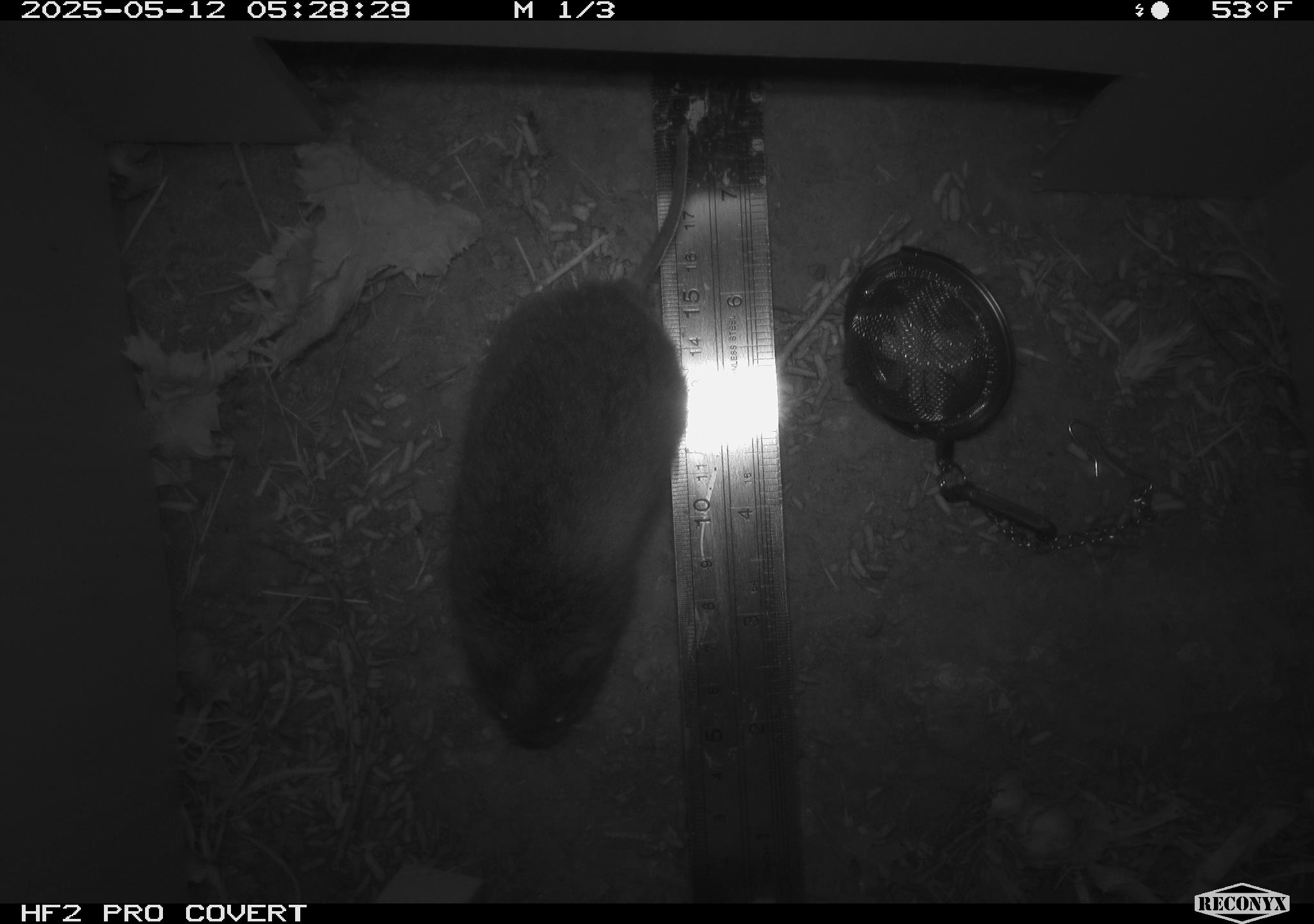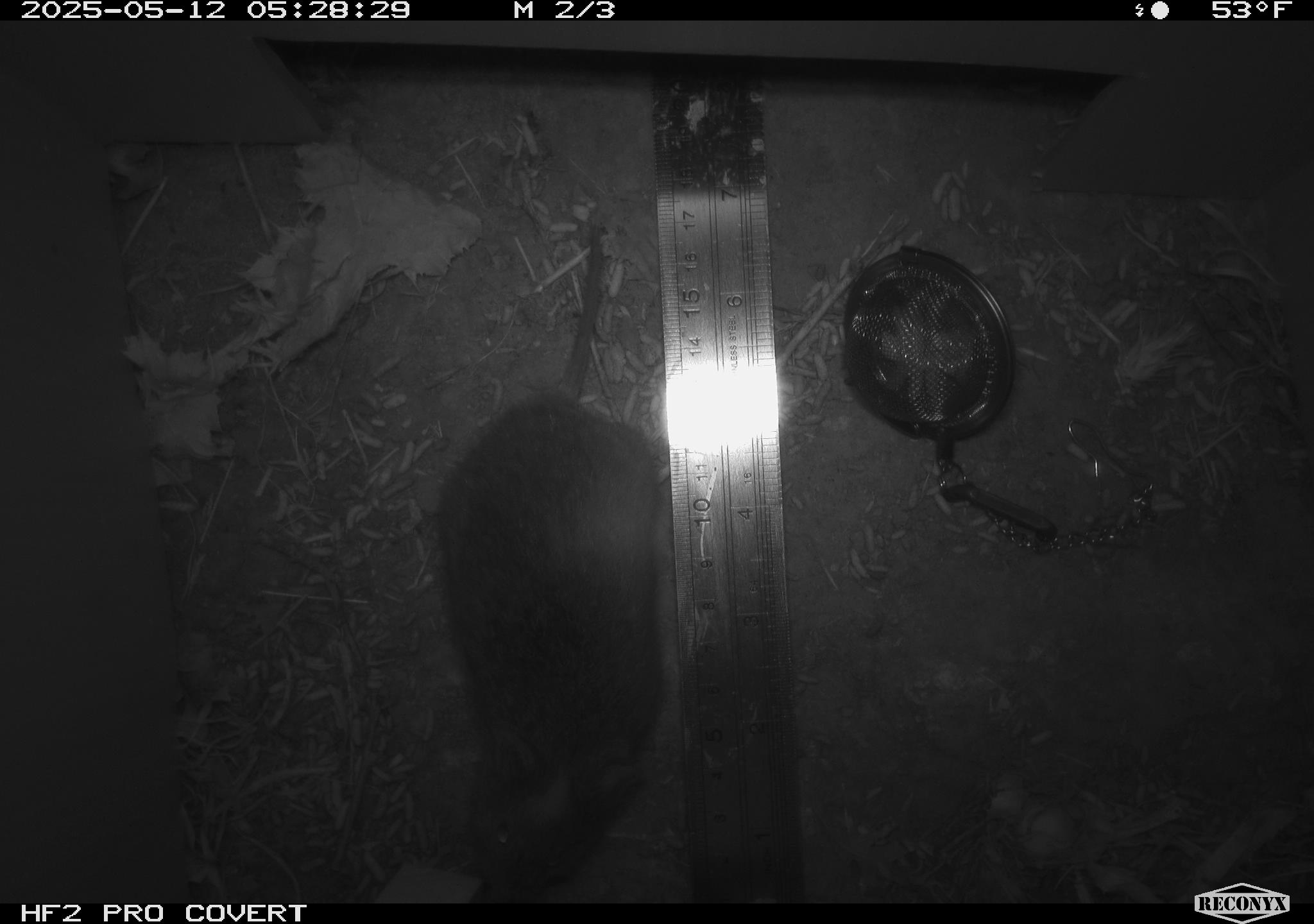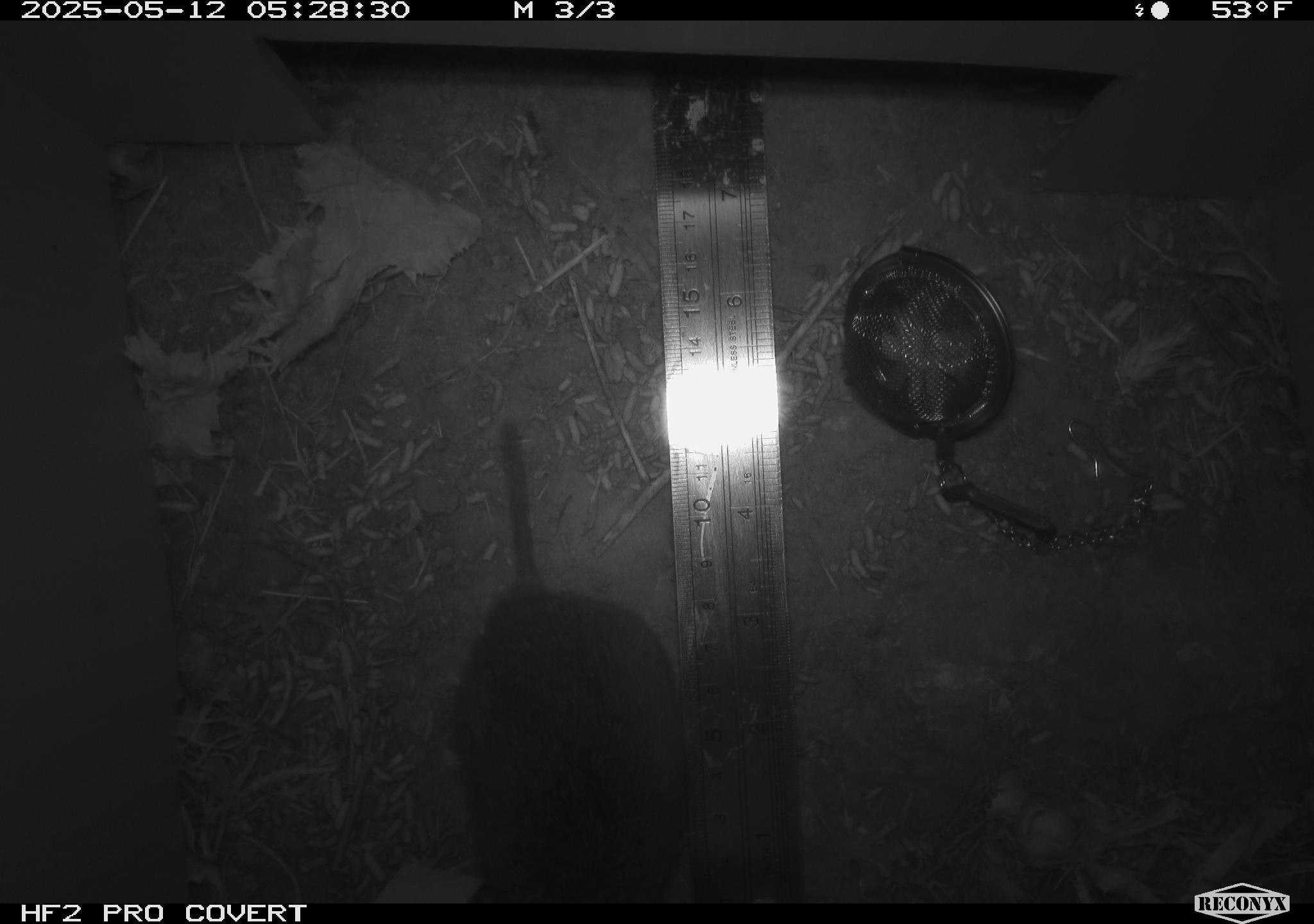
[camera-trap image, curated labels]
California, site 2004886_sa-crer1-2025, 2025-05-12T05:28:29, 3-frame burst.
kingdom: Animalia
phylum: Chordata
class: Mammalia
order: Rodentia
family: Cricetidae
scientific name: Arvicolinae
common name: voles, lemmings, and muskrats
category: arvicolinae subfamily